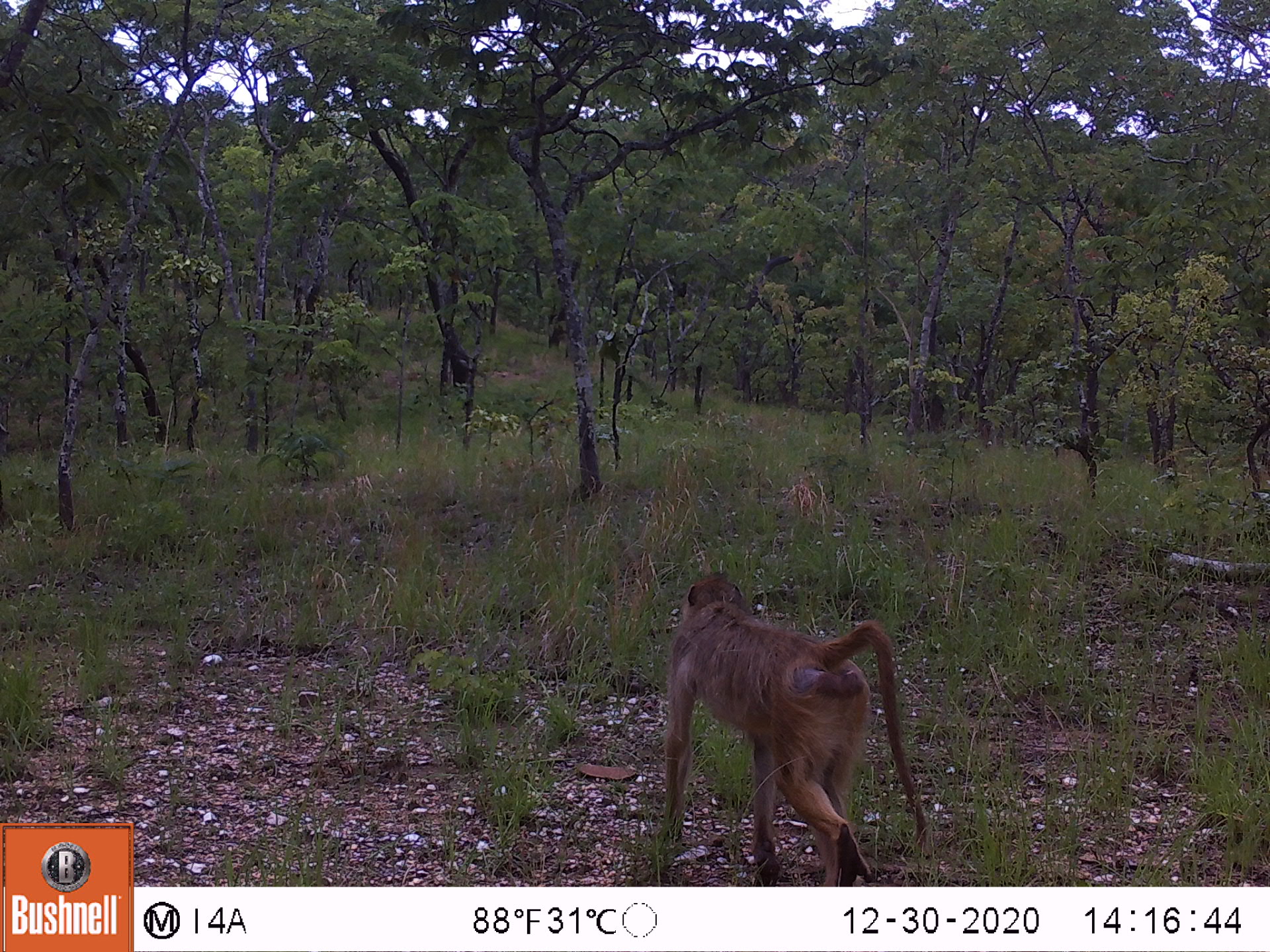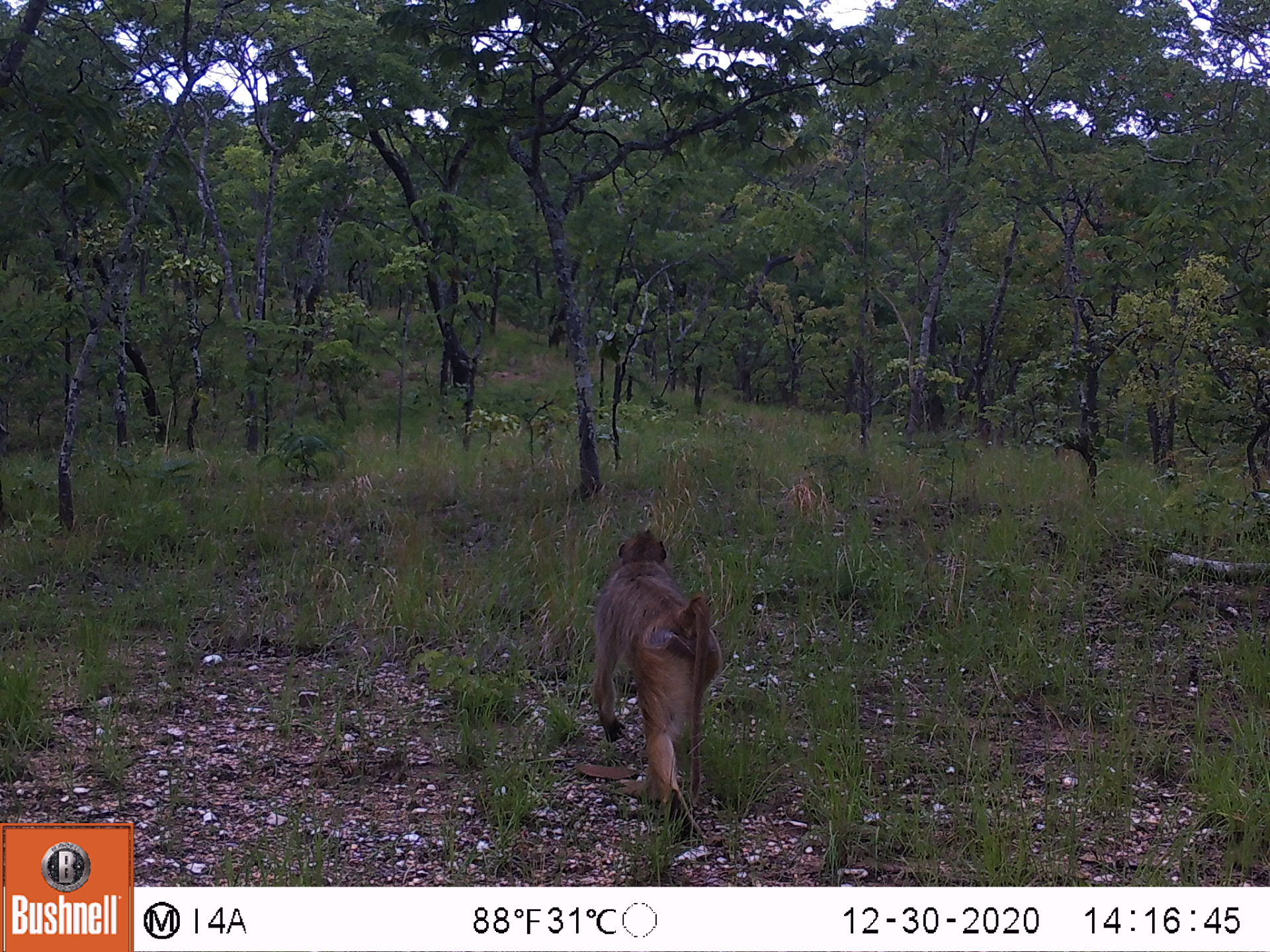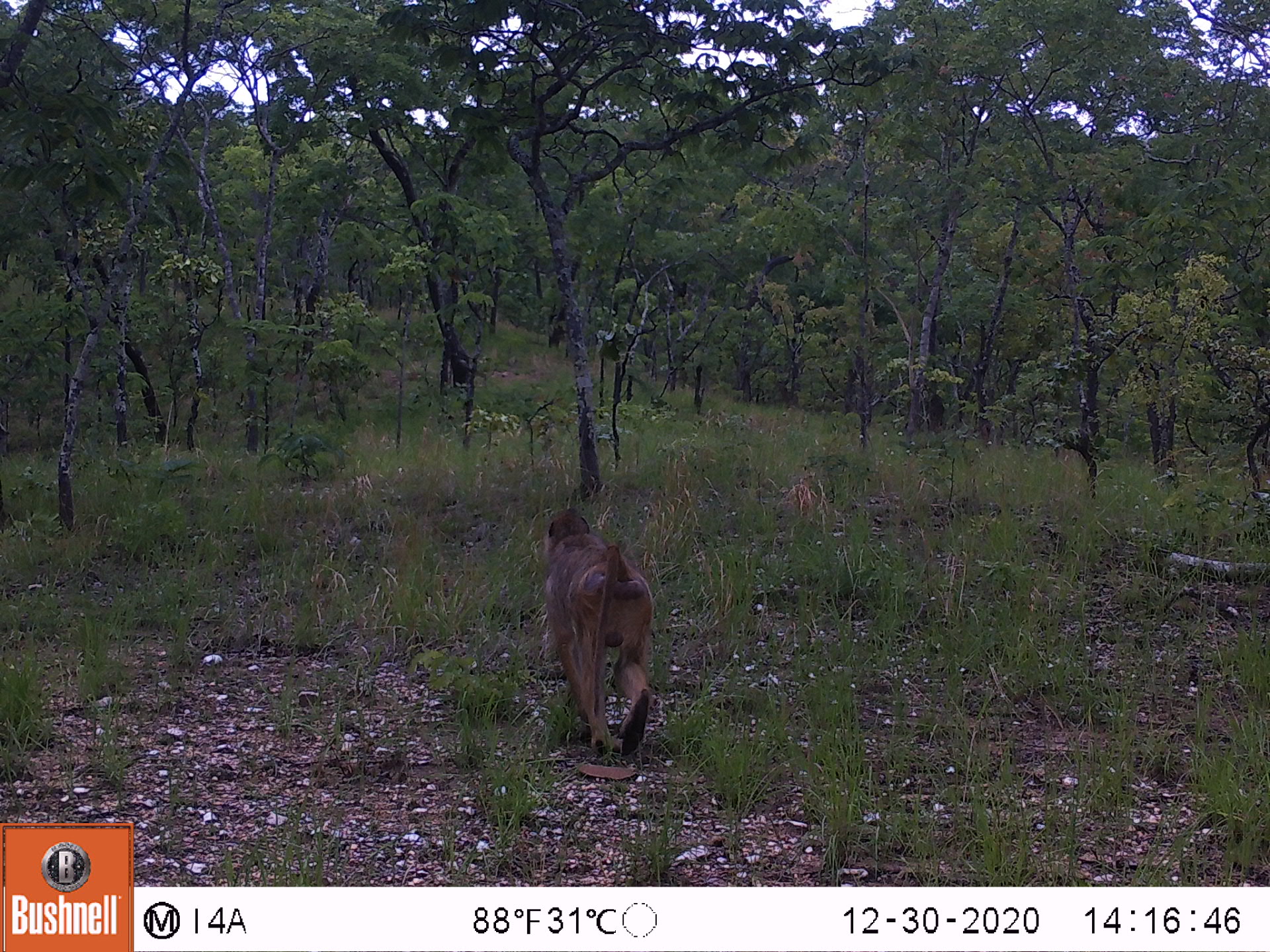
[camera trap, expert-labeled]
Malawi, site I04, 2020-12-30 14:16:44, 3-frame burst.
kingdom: Animalia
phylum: Chordata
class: Mammalia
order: Primates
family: Cercopithecidae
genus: Papio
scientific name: Papio cynocephalus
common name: yellow baboon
Yellow baboon (Papio cynocephalus), count 1.